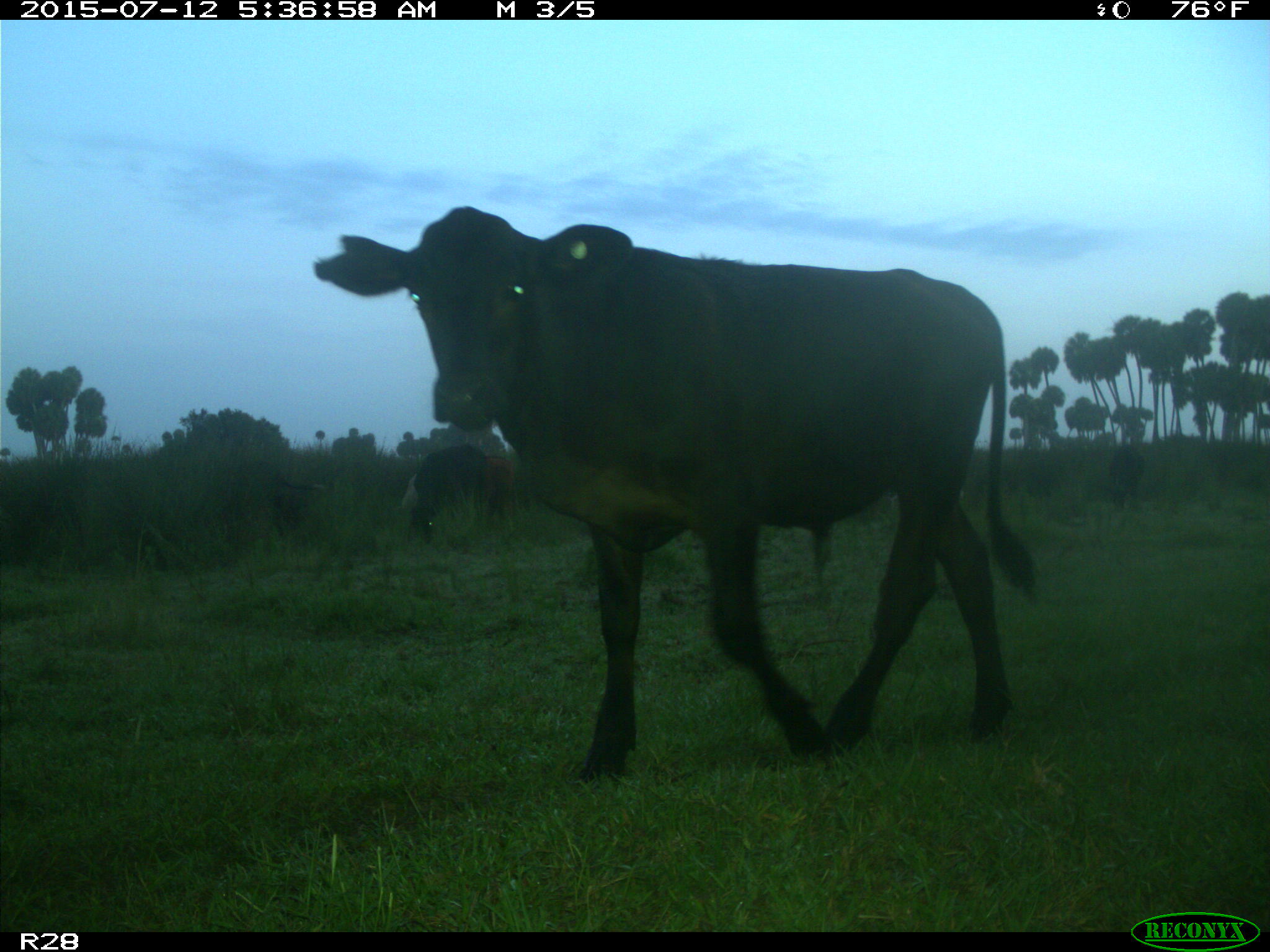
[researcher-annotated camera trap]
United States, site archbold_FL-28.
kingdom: Animalia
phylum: Chordata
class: Mammalia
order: Artiodactyla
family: Bovidae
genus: Bos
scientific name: Bos taurus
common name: domestic cow